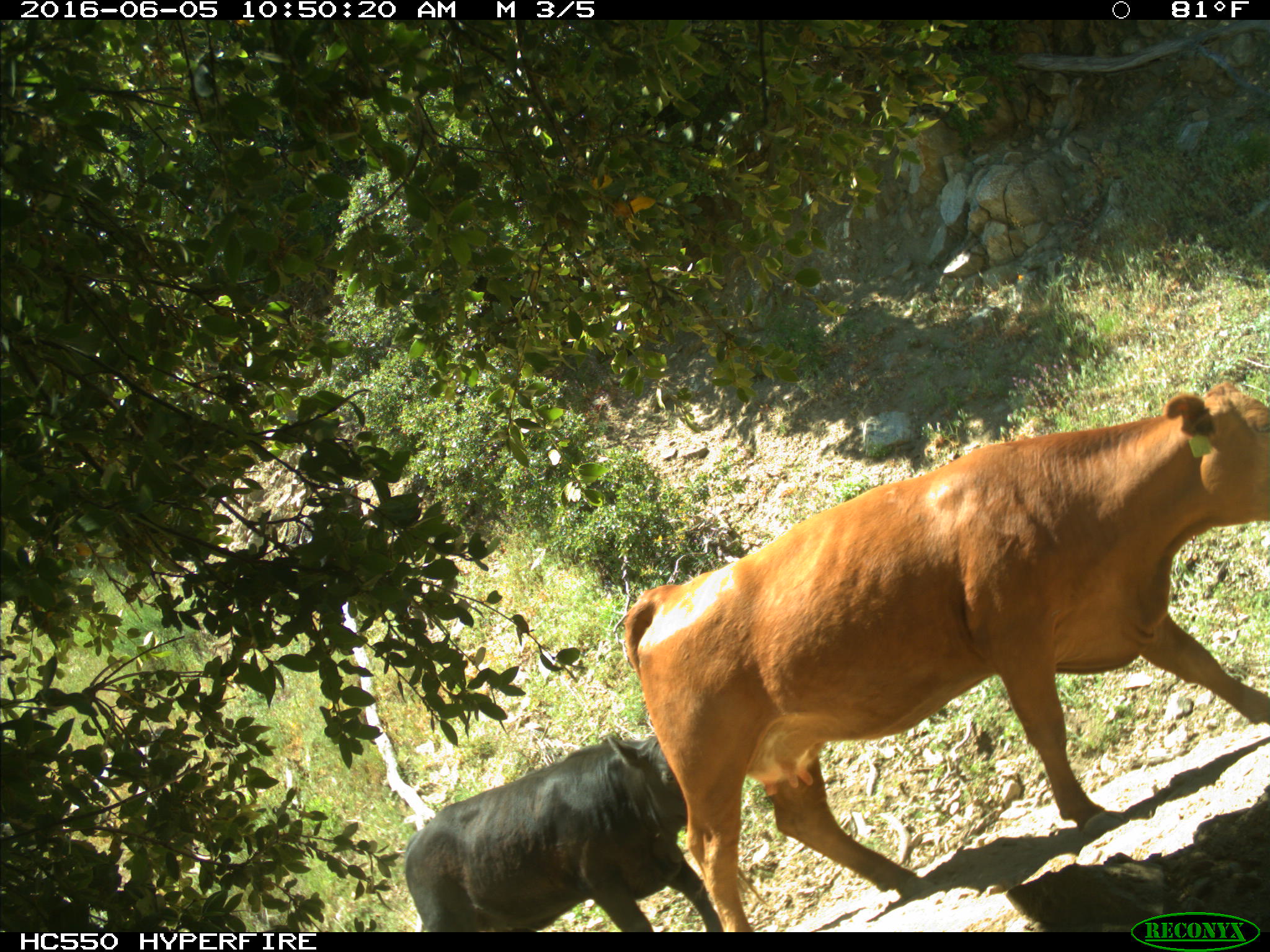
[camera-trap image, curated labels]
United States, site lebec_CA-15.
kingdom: Animalia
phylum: Chordata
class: Mammalia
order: Artiodactyla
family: Bovidae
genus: Bos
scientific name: Bos taurus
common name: domestic cow